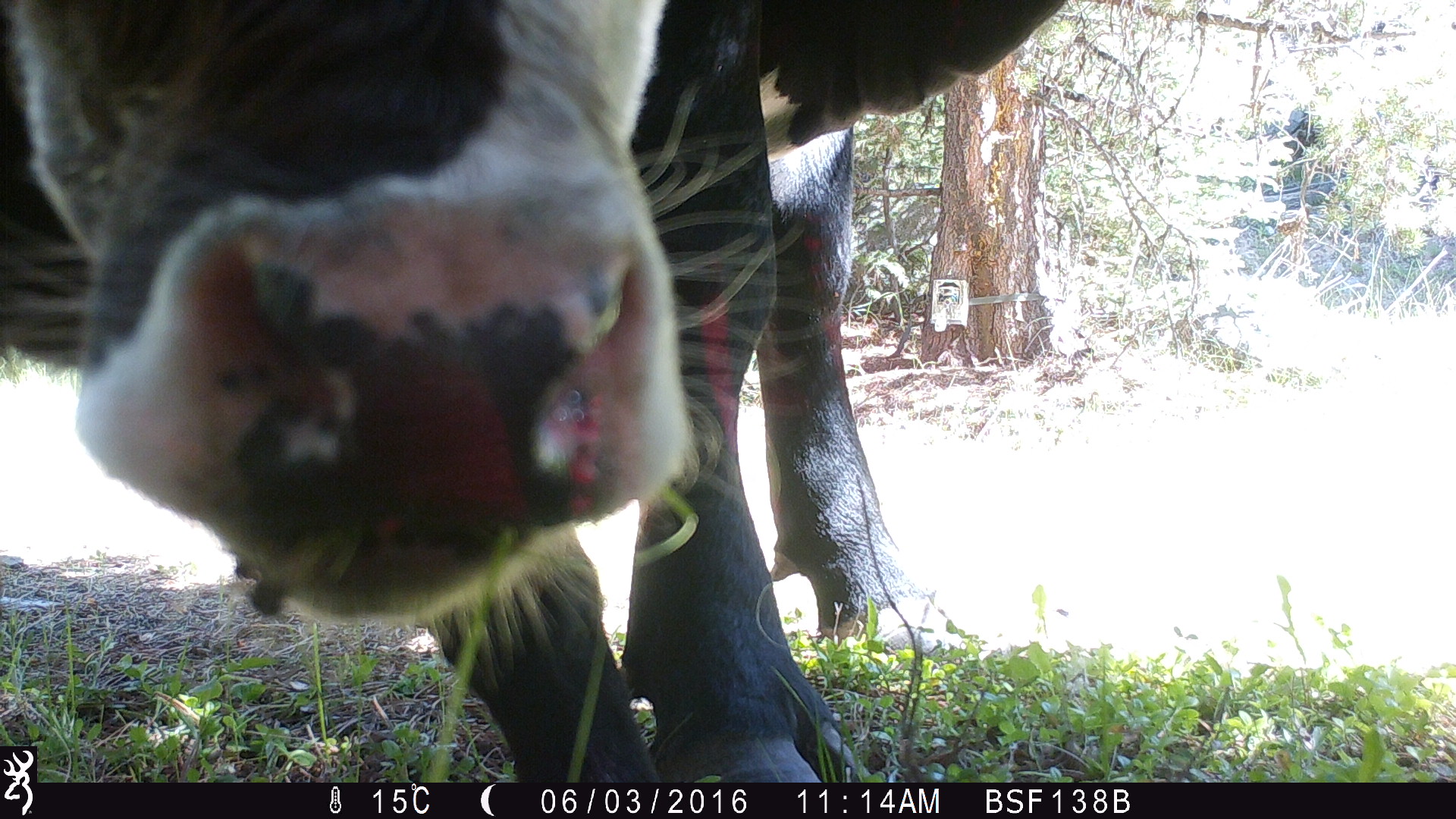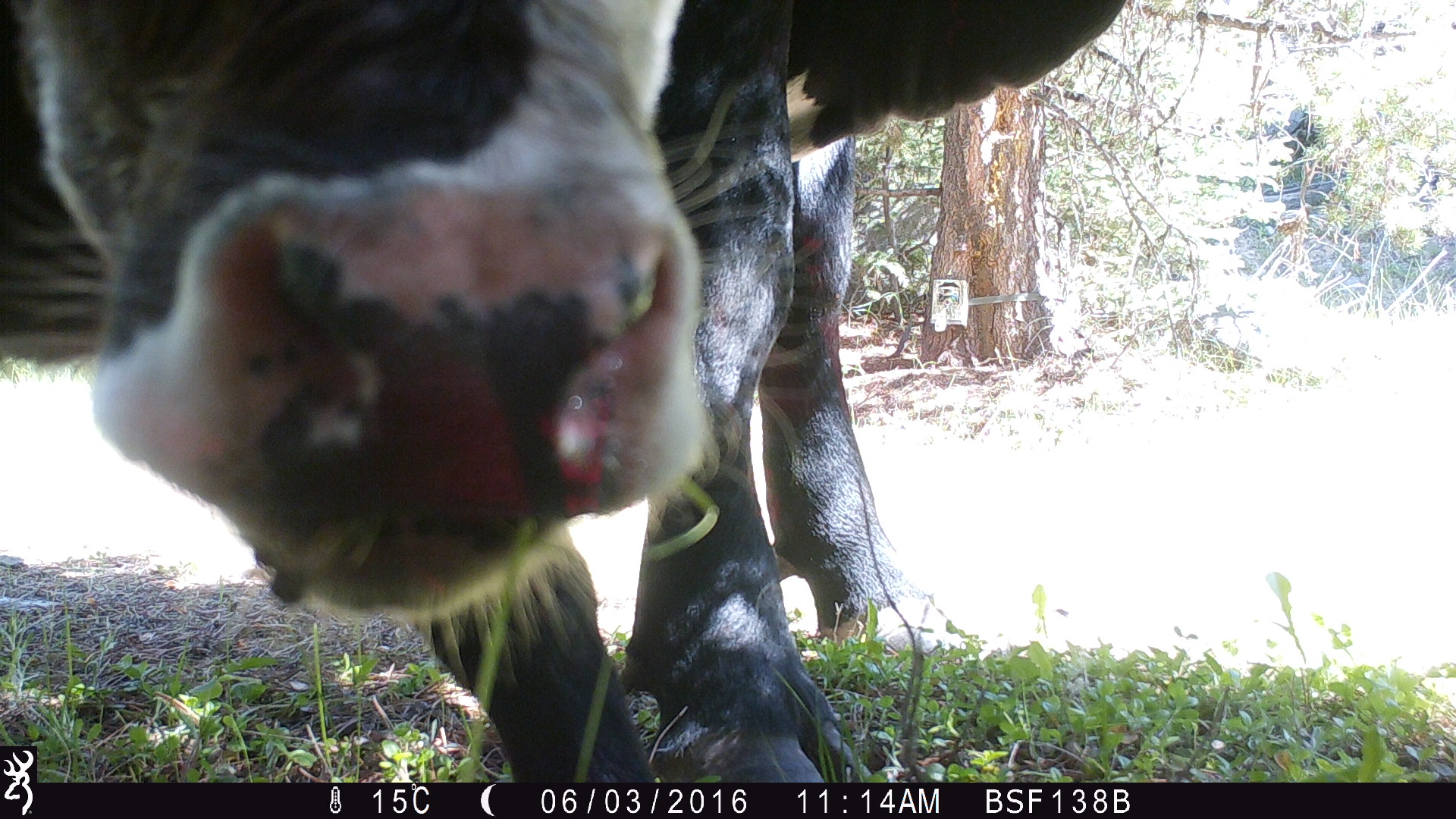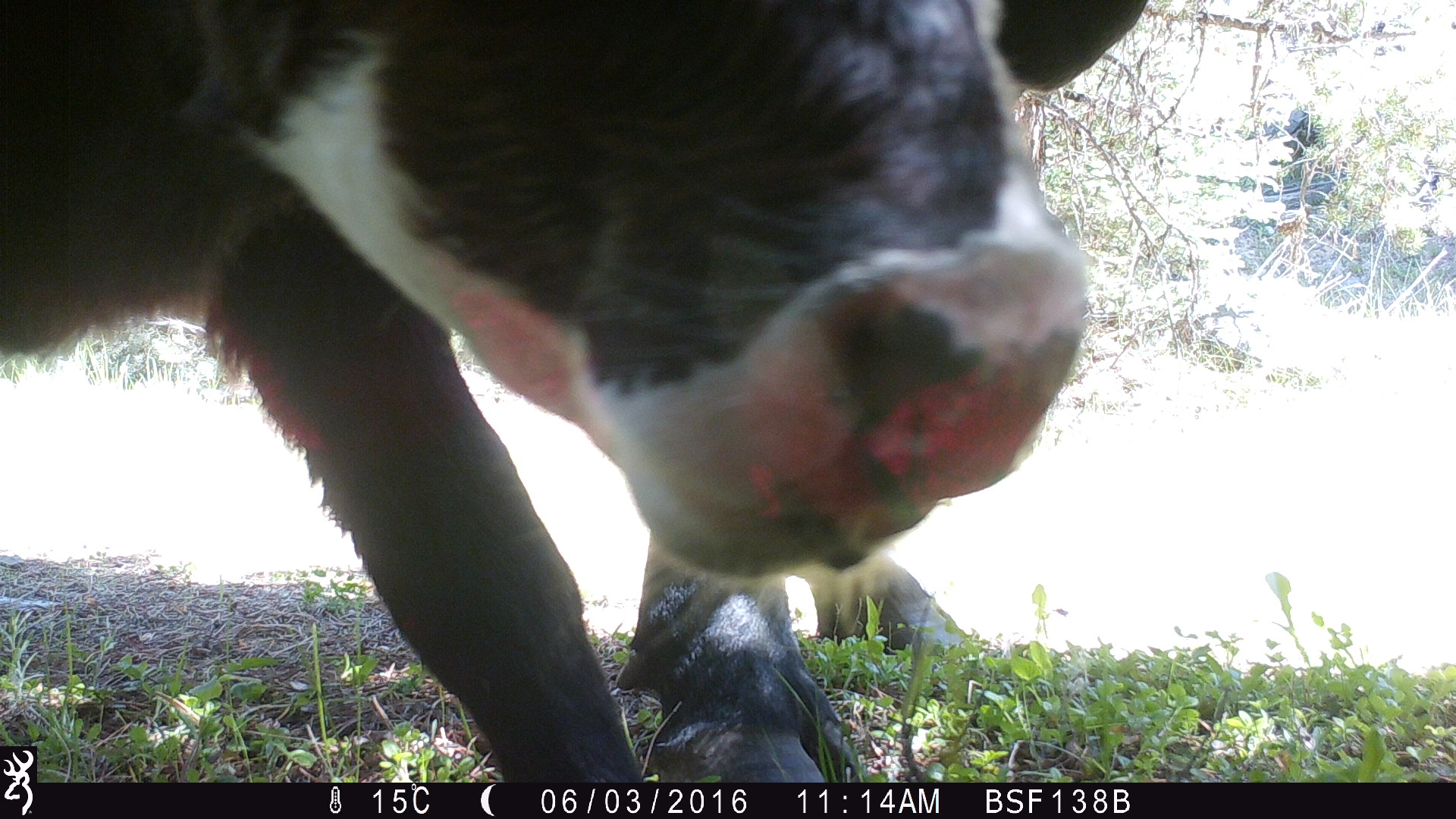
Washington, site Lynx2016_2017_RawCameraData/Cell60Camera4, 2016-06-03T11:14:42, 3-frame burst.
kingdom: Animalia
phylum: Chordata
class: Mammalia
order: Artiodactyla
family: Bovidae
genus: Bos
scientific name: Bos taurus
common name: domestic cattle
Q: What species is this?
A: Domestic cattle (Bos taurus).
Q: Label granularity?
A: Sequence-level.